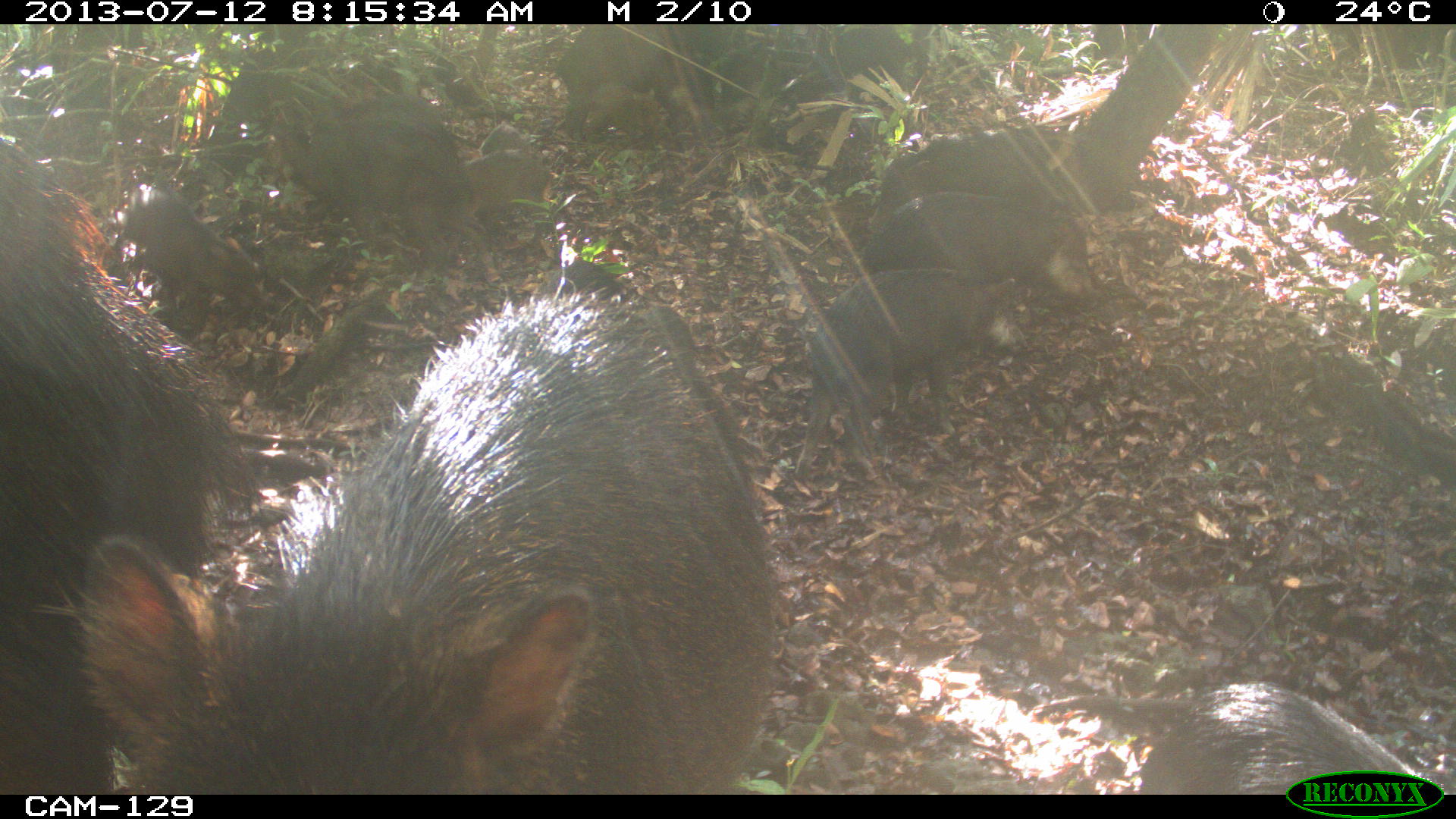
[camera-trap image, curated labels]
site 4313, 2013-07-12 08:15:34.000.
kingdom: Animalia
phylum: Chordata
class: Mammalia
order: Artiodactyla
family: Tayassuidae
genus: Tayassu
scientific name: Tayassu pecari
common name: white-lipped peccary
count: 20